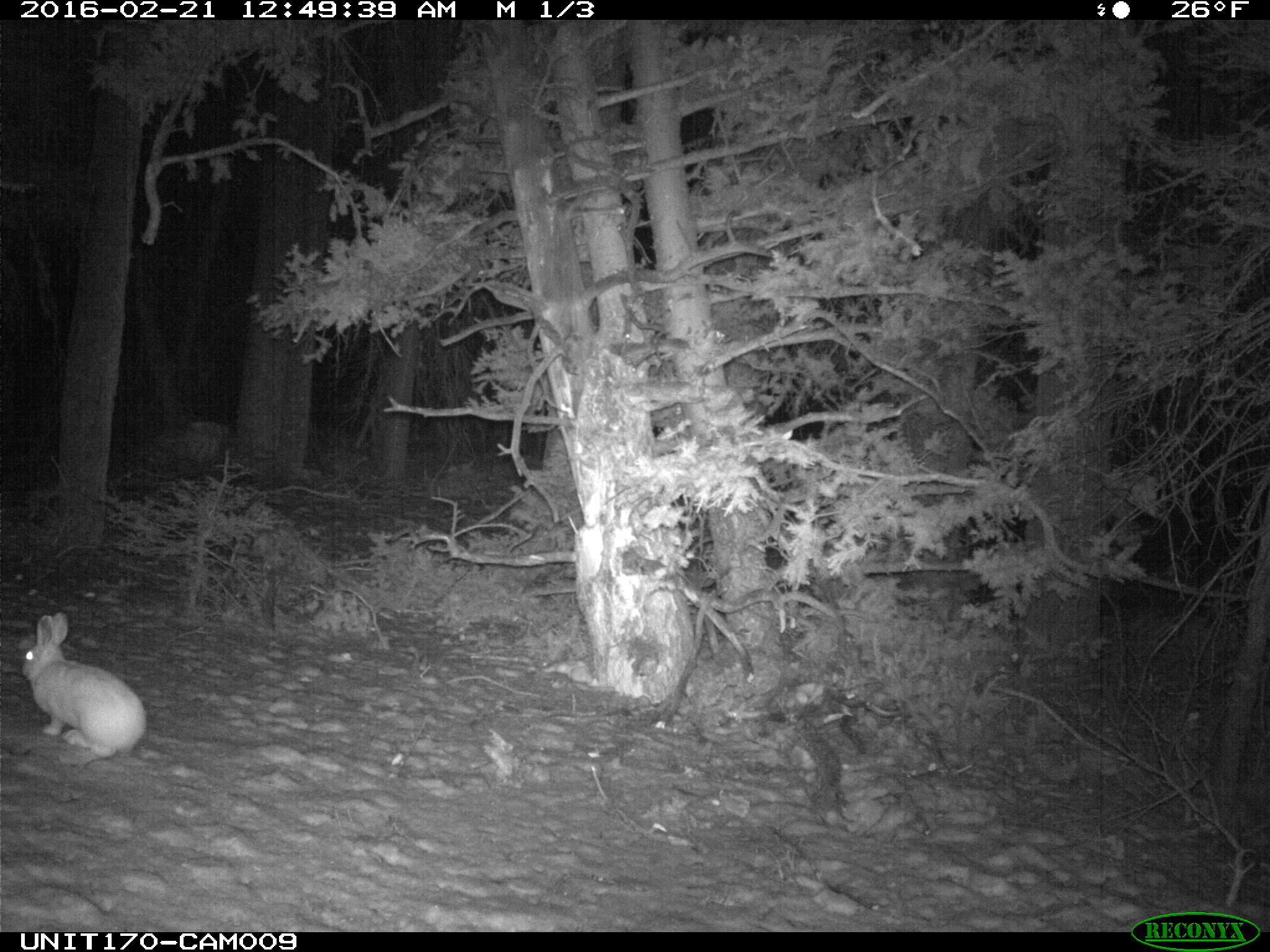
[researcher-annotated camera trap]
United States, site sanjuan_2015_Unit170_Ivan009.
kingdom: Animalia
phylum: Chordata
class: Mammalia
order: Lagomorpha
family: Leporidae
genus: Lepus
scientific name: Lepus americanus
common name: snowshoe hare